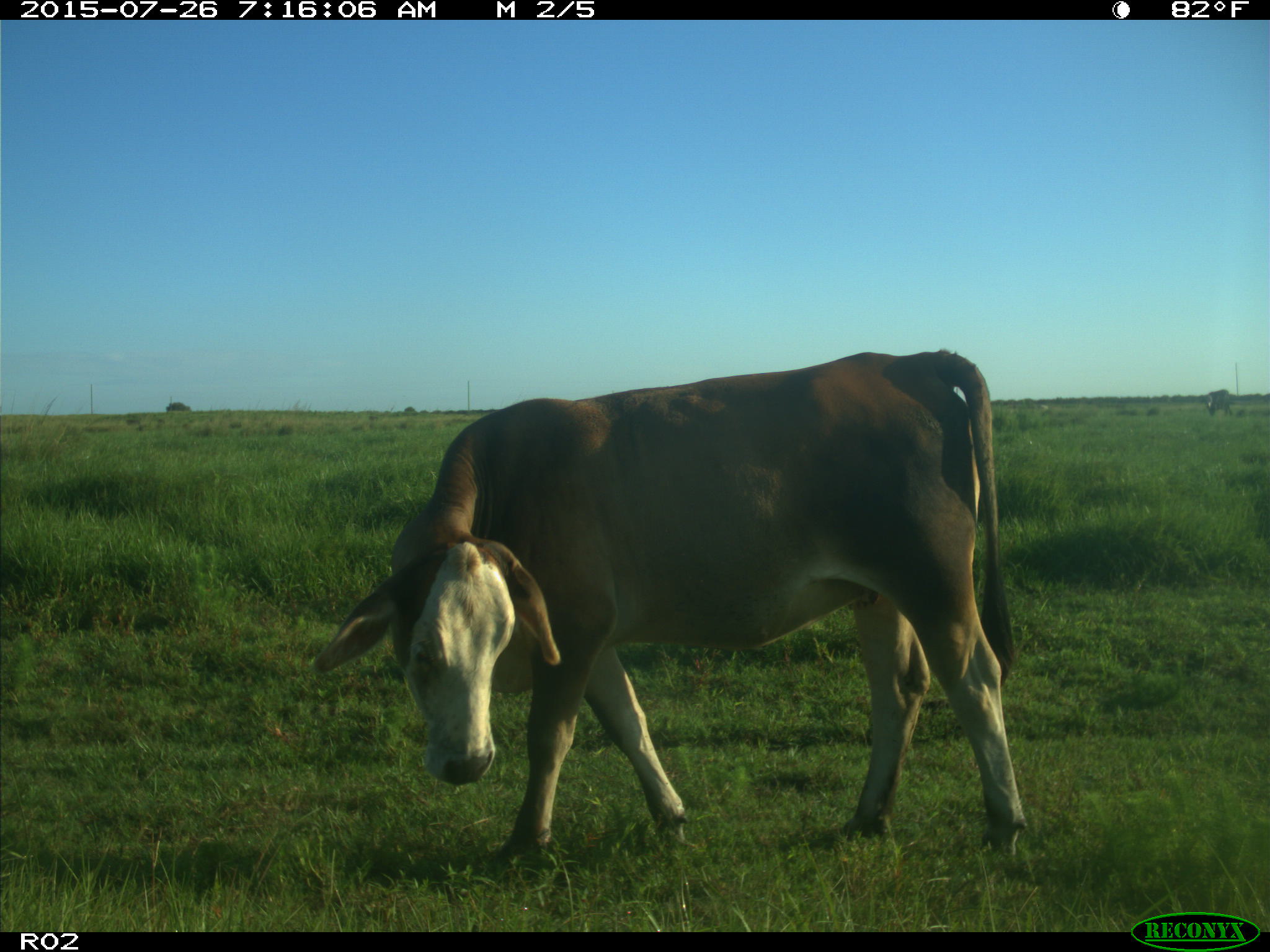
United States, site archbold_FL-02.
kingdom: Animalia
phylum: Chordata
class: Mammalia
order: Artiodactyla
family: Bovidae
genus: Bos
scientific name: Bos taurus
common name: domestic cow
Bos taurus (domestic cow).